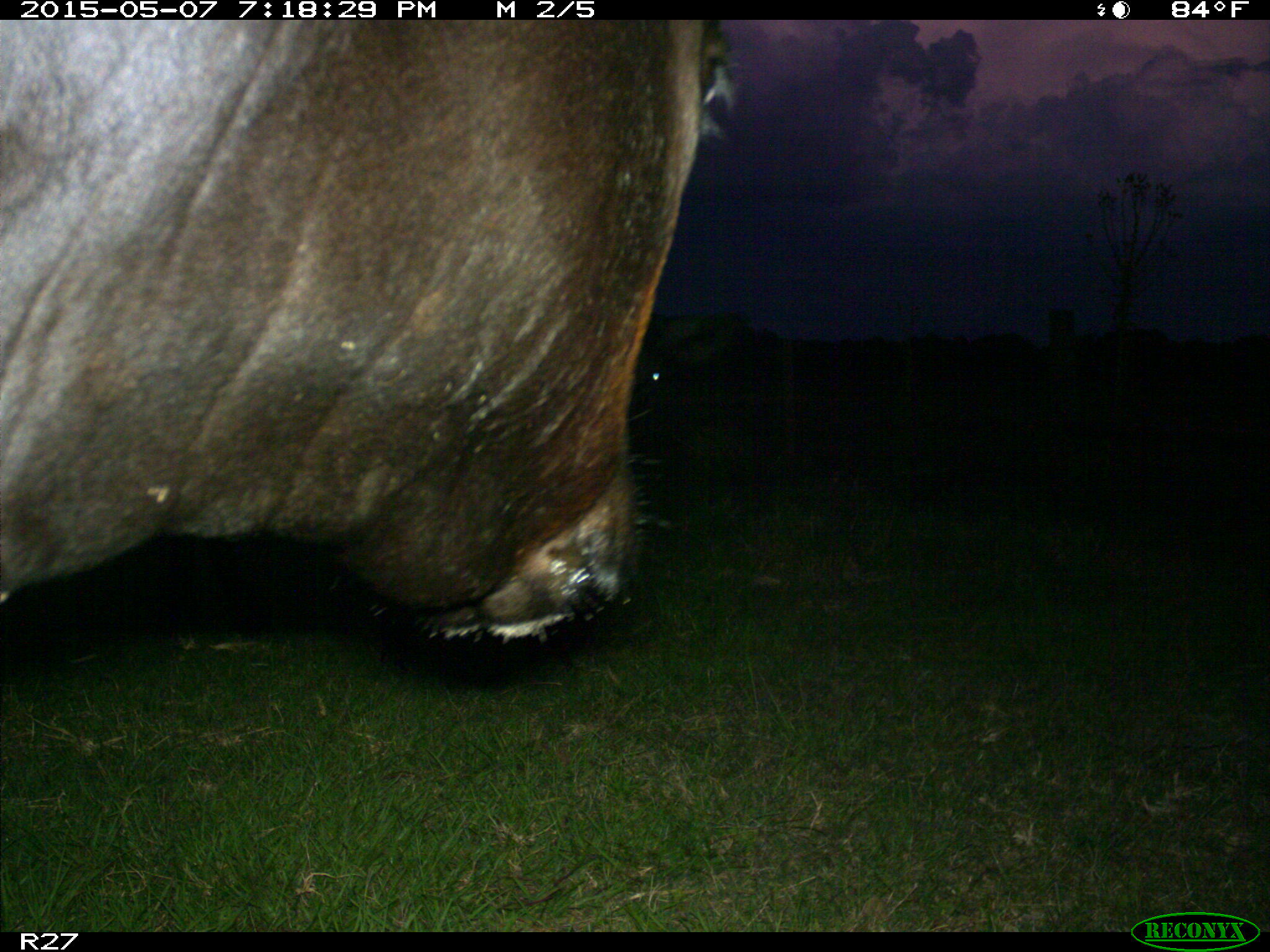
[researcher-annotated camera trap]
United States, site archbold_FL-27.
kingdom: Animalia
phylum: Chordata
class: Mammalia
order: Artiodactyla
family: Bovidae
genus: Bos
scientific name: Bos taurus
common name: domestic cow